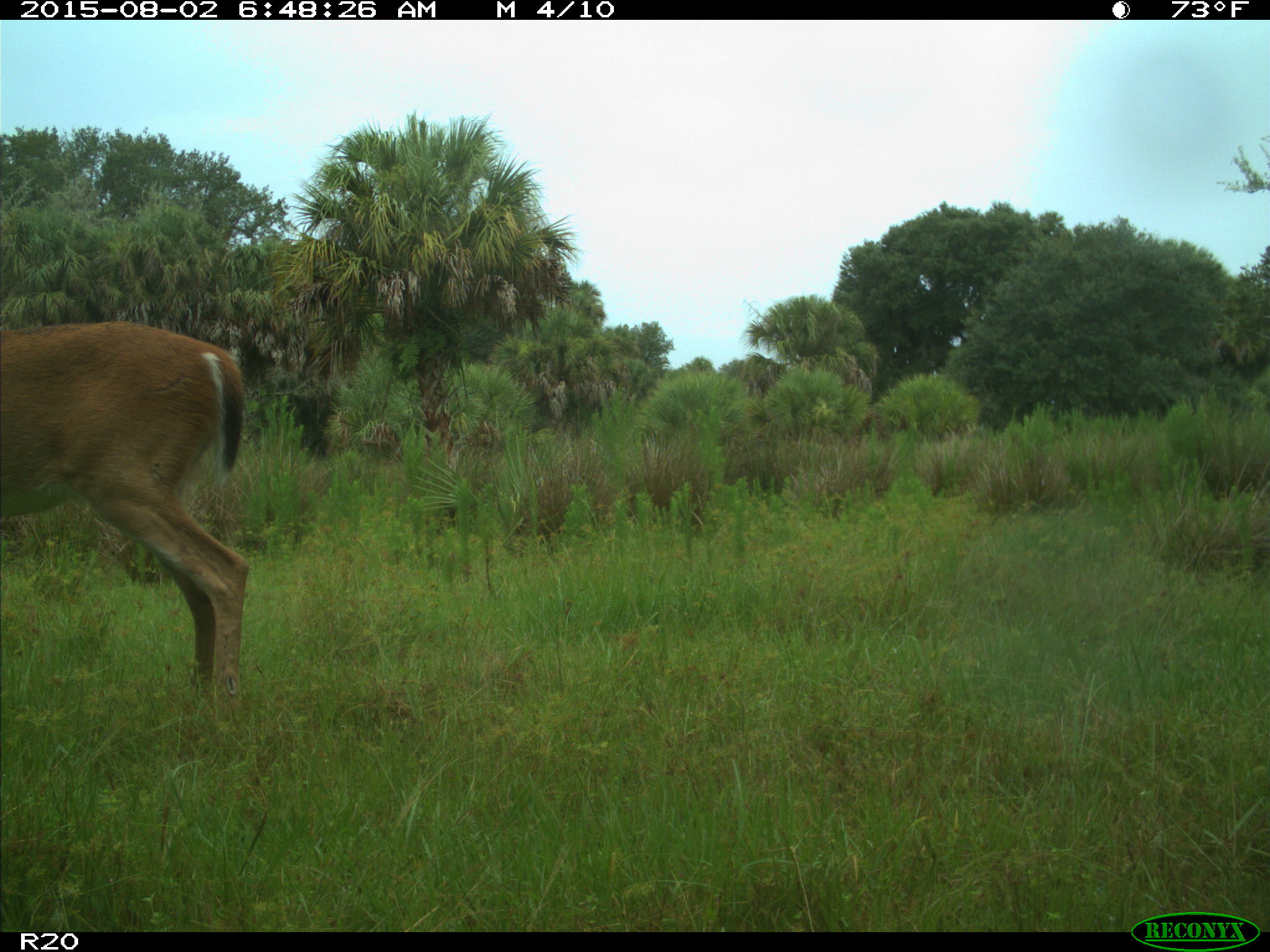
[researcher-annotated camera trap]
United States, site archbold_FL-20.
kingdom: Animalia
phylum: Chordata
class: Mammalia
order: Artiodactyla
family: Cervidae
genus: Odocoileus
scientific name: Odocoileus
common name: deer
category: unidentified deer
Unidentified deer (deer) (Odocoileus).